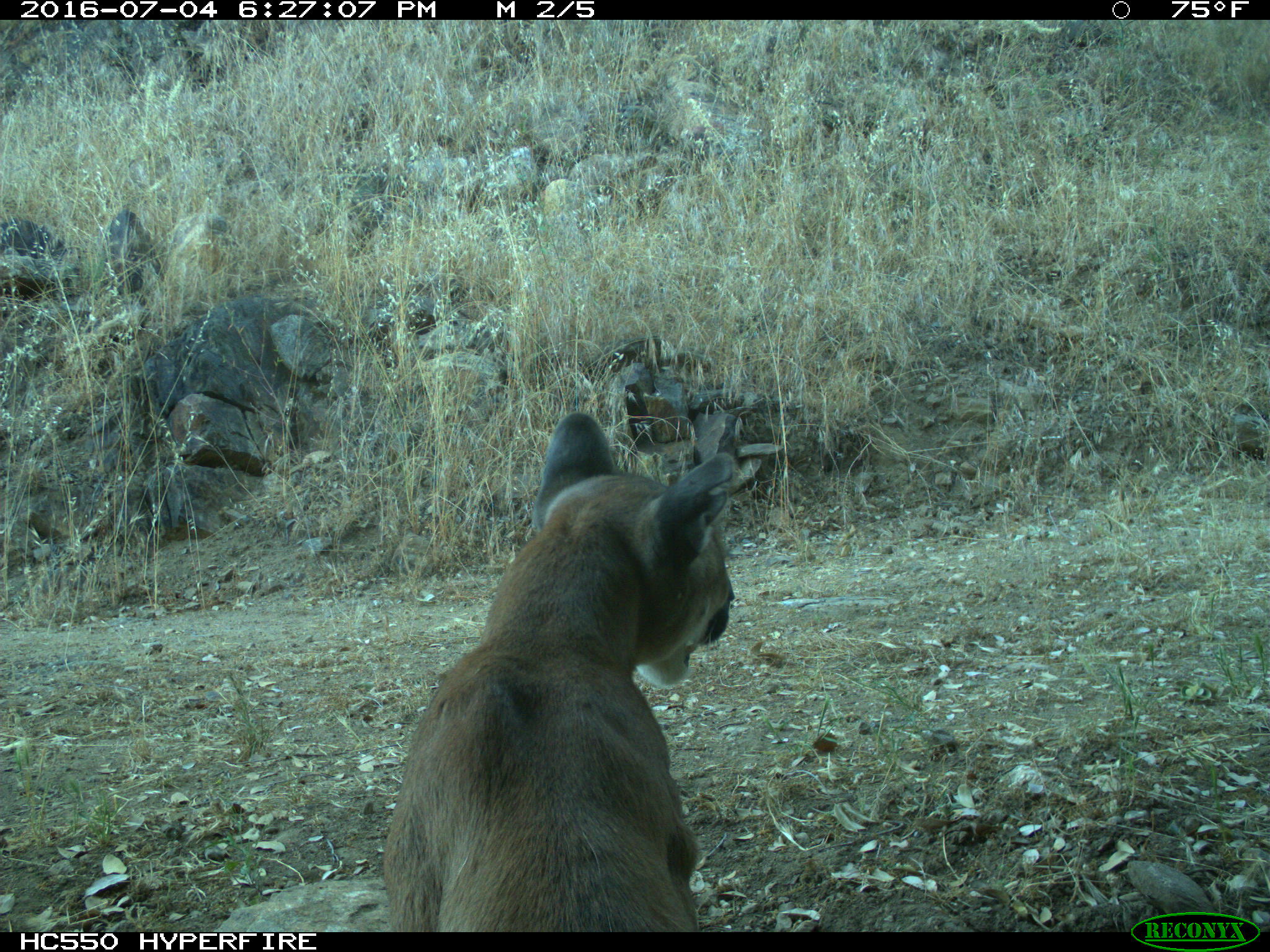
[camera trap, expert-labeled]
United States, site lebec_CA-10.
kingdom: Animalia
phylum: Chordata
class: Mammalia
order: Carnivora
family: Felidae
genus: Puma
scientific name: Puma concolor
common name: mountain lion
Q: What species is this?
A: Puma concolor (mountain lion).